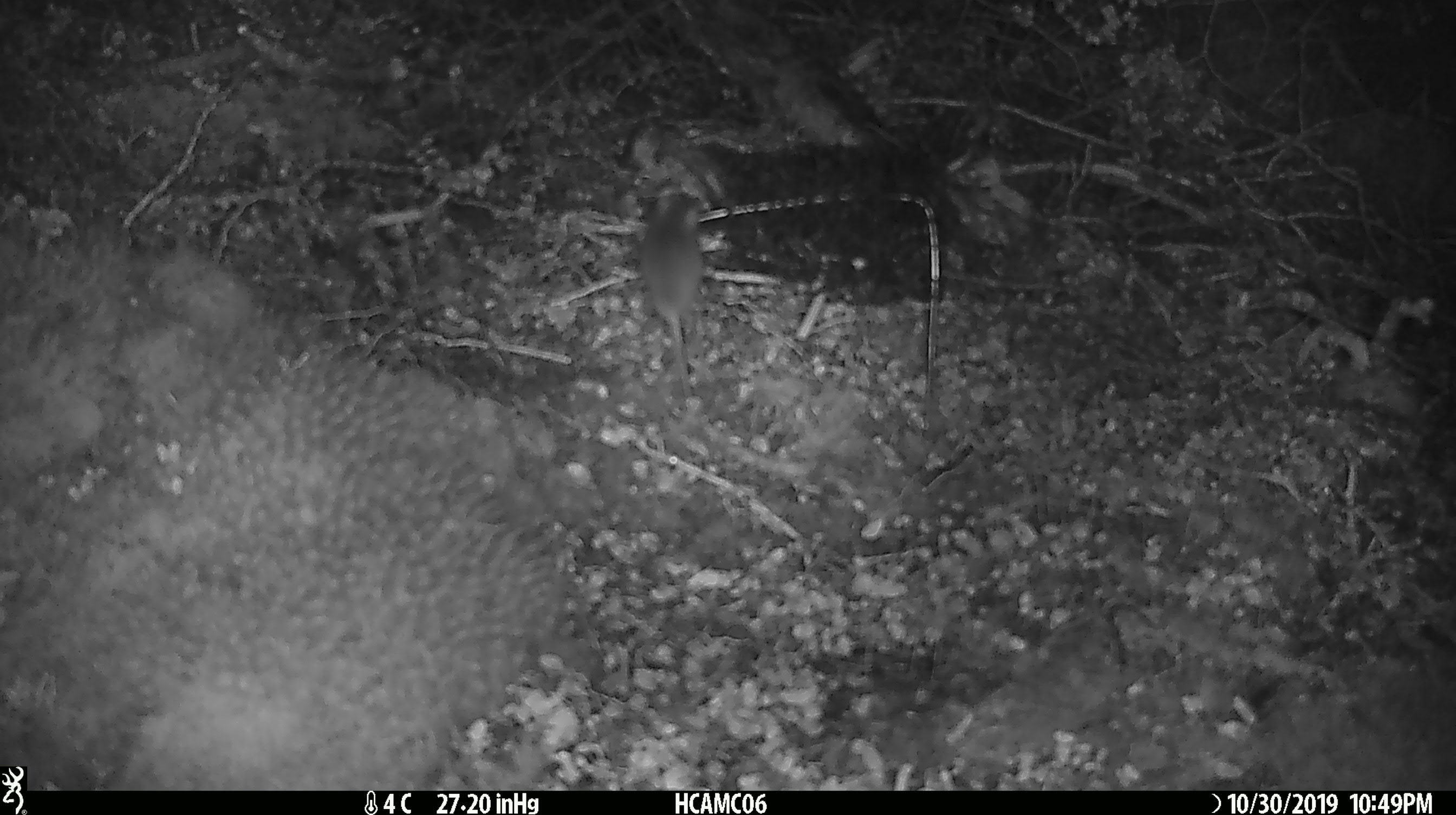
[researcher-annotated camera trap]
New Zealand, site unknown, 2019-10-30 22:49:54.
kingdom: Animalia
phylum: Chordata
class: Mammalia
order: Rodentia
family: Muridae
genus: Mus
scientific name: Mus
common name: mouse